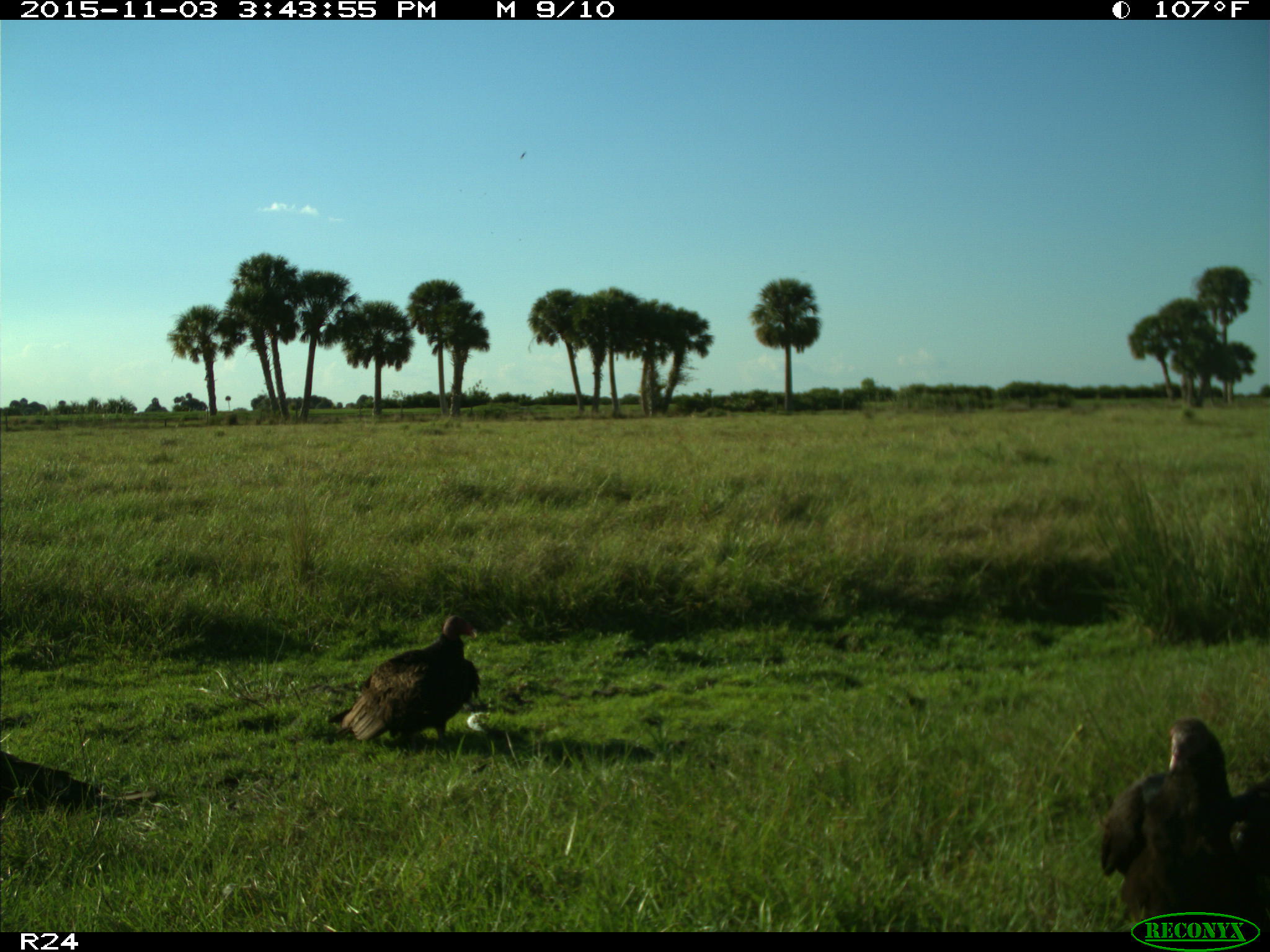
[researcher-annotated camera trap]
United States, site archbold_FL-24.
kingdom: Animalia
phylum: Chordata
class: Aves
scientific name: Aves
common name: birds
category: unidentified bird